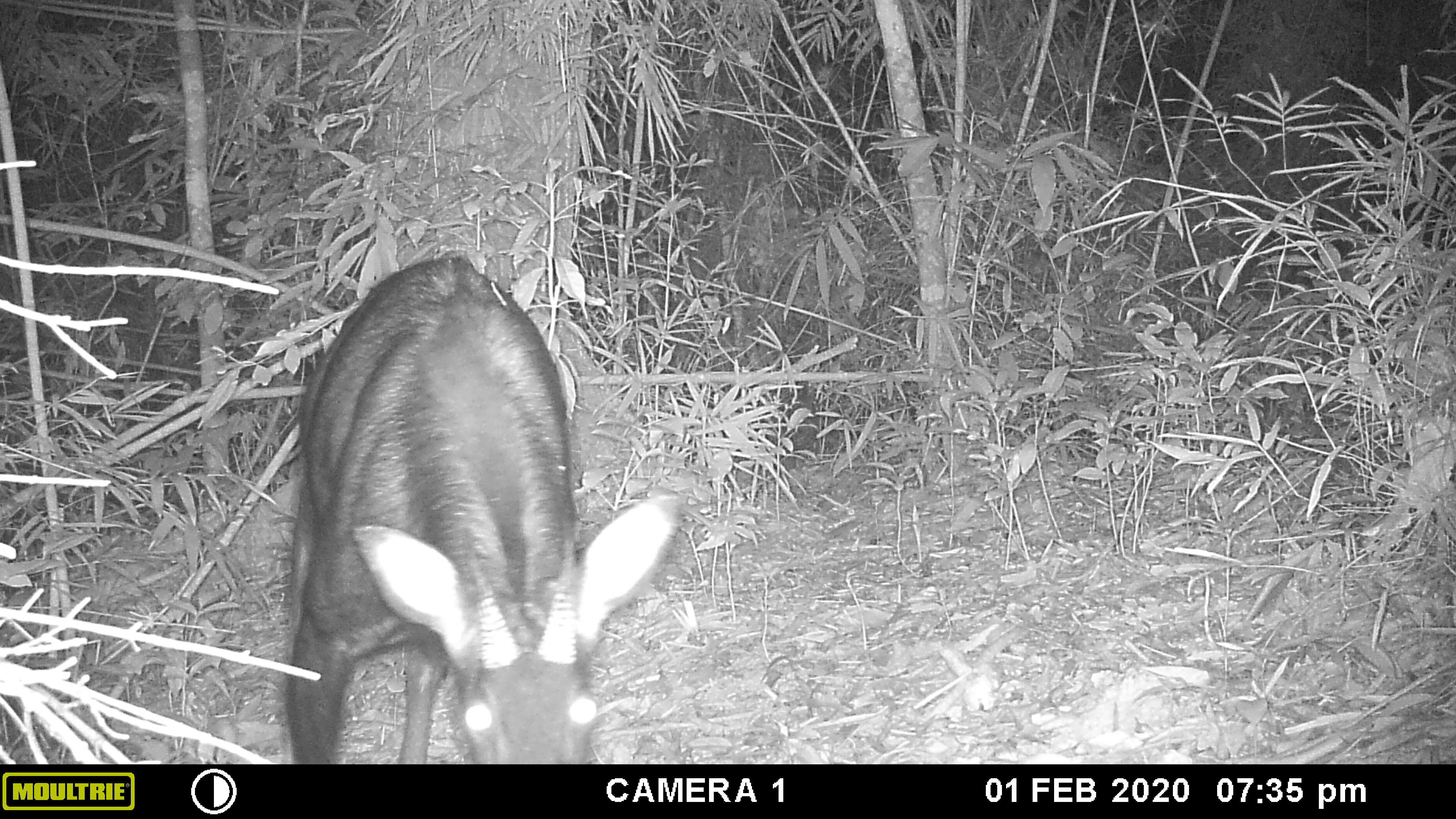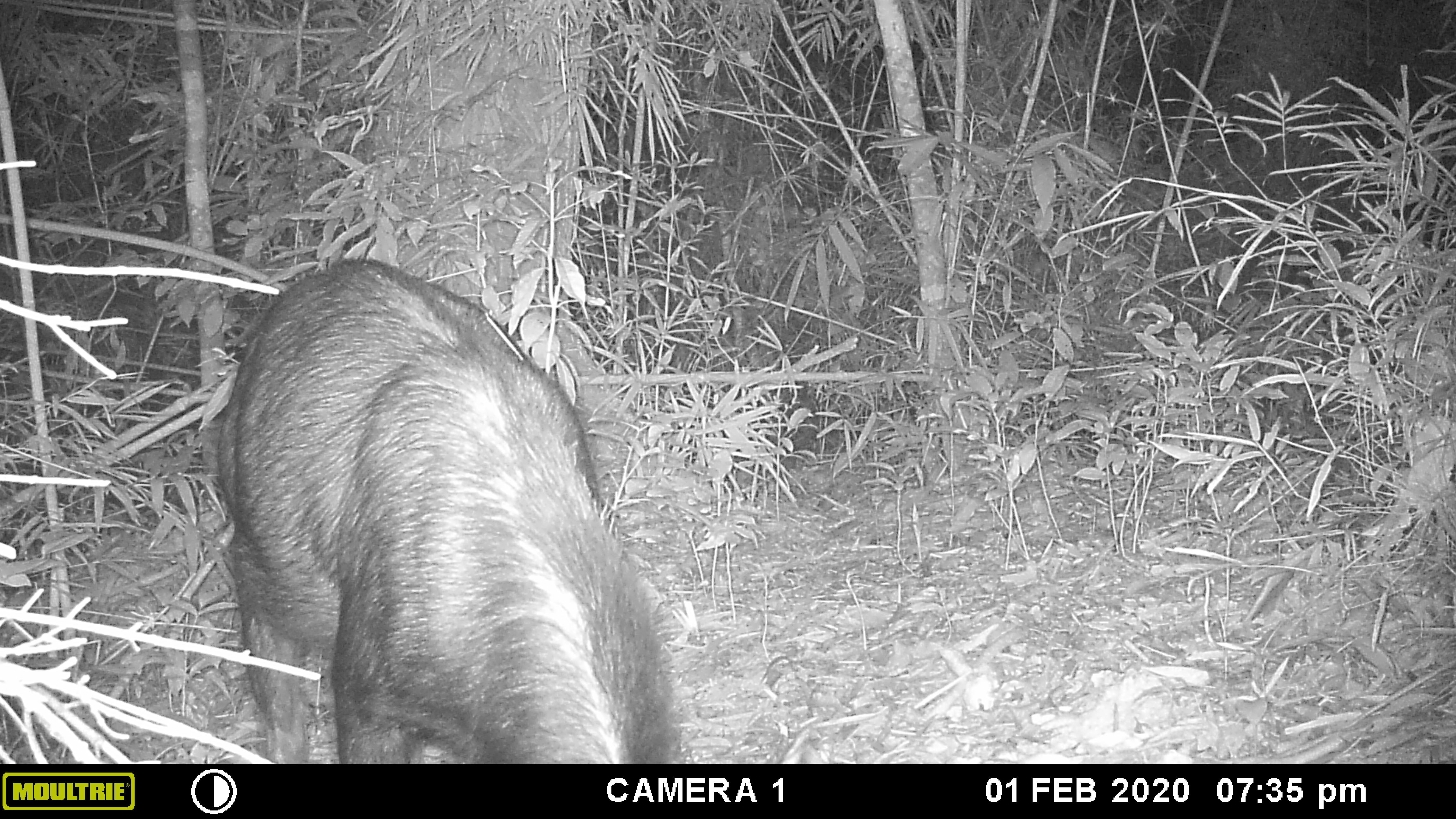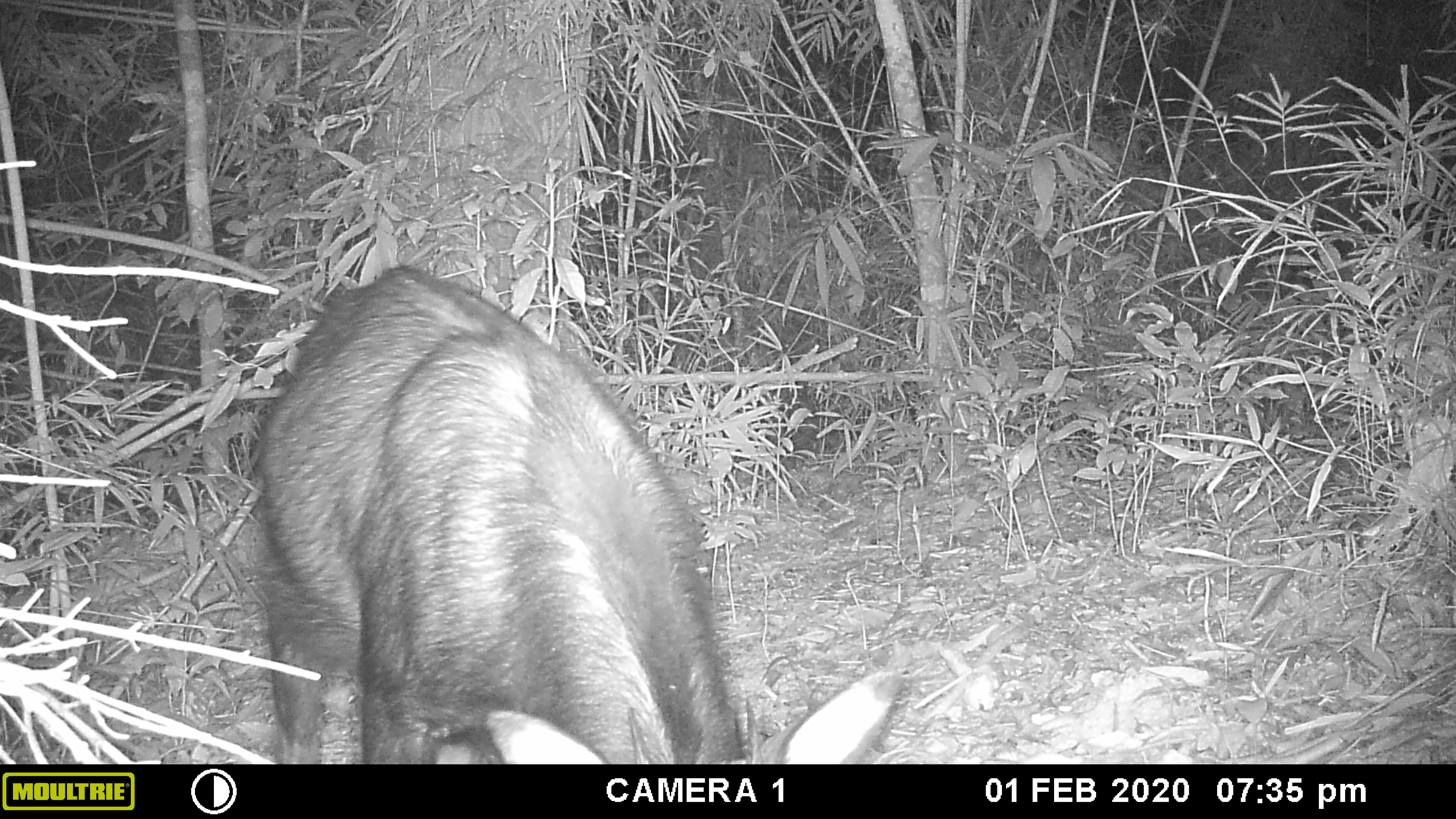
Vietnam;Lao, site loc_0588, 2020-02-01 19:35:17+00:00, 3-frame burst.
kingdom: Animalia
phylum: Chordata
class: Mammalia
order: Artiodactyla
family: Bovidae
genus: Capricornis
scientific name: Capricornis sumatraensis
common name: chinese serow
Chinese serow (Capricornis sumatraensis). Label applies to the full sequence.